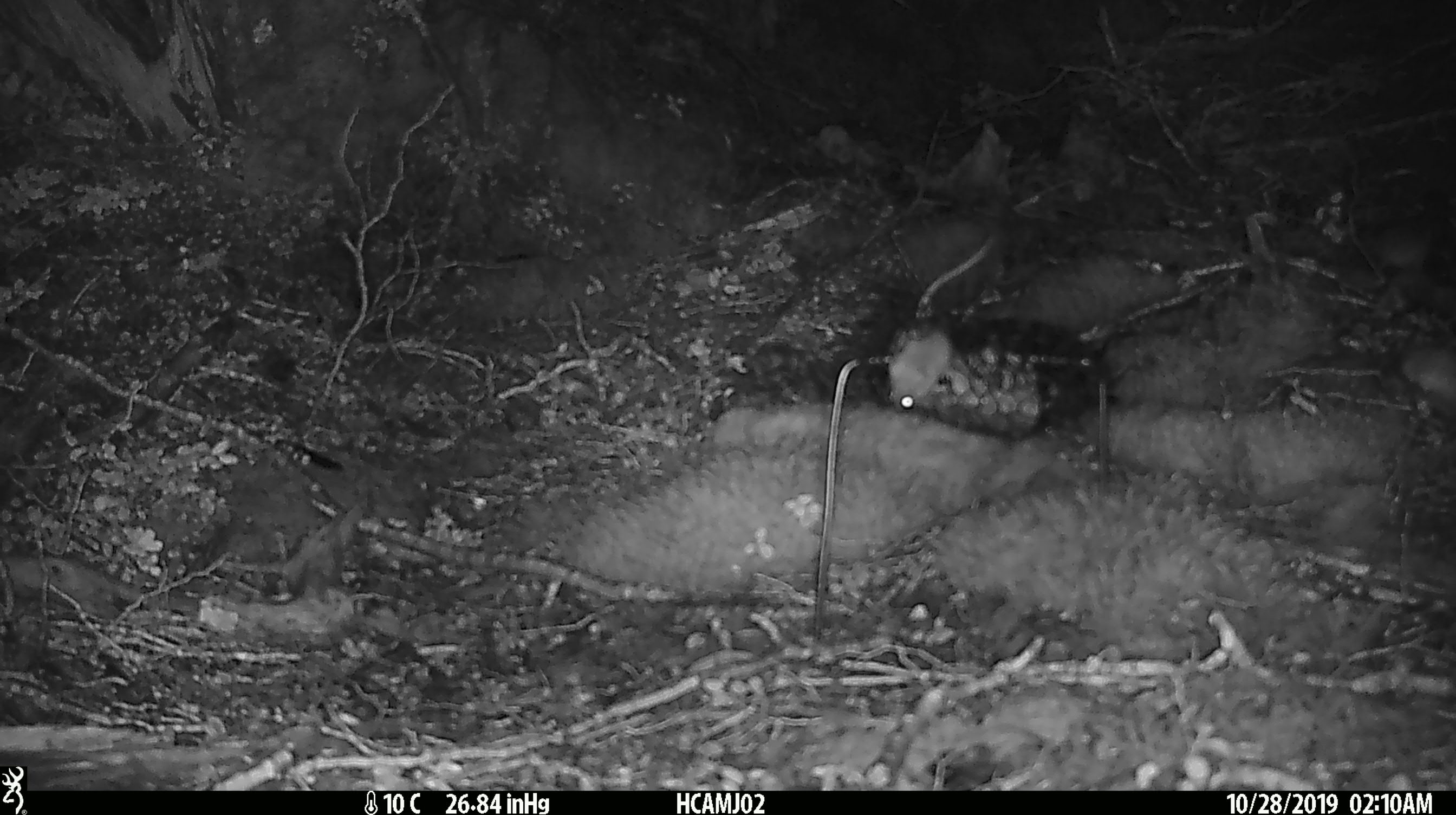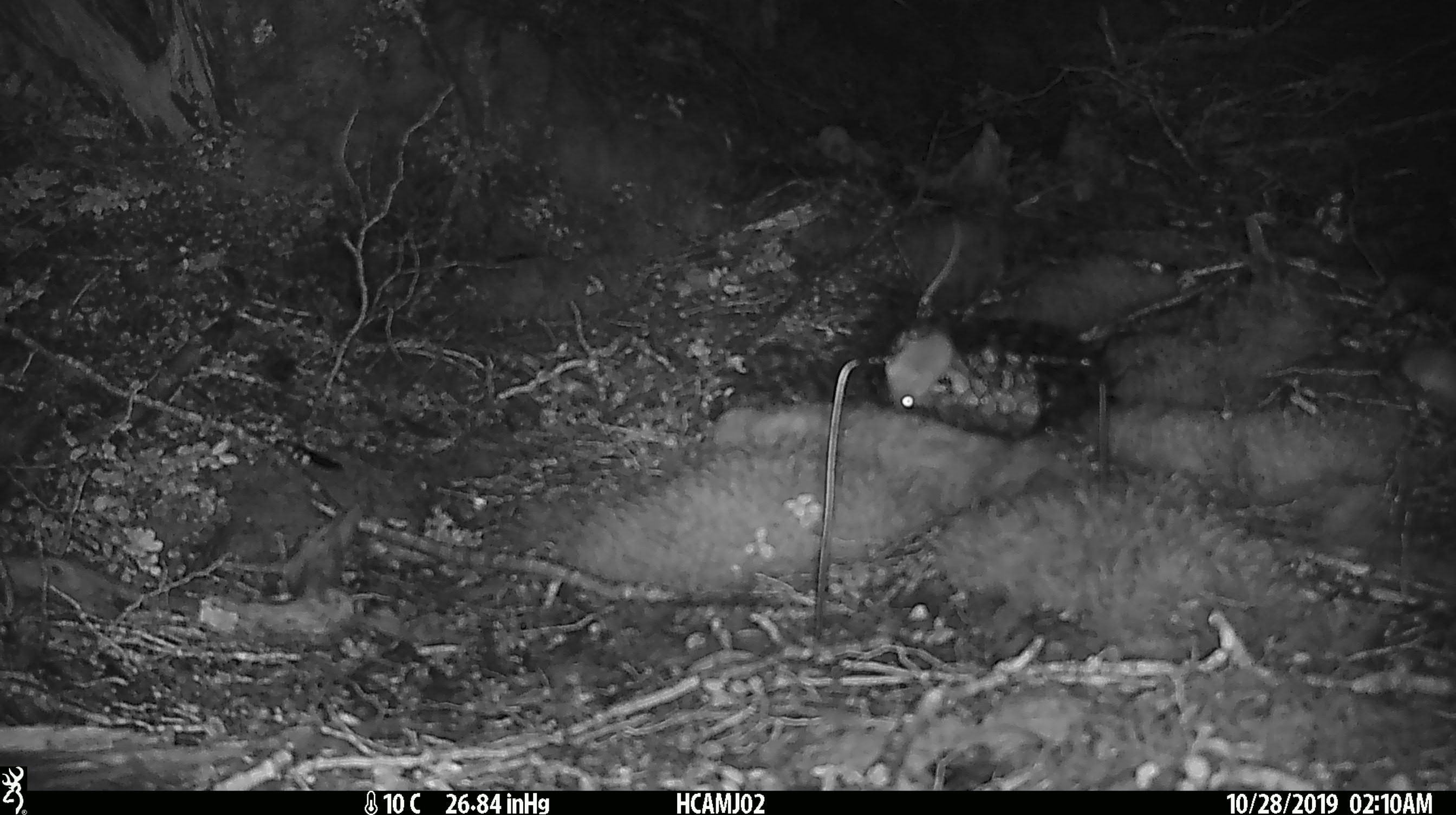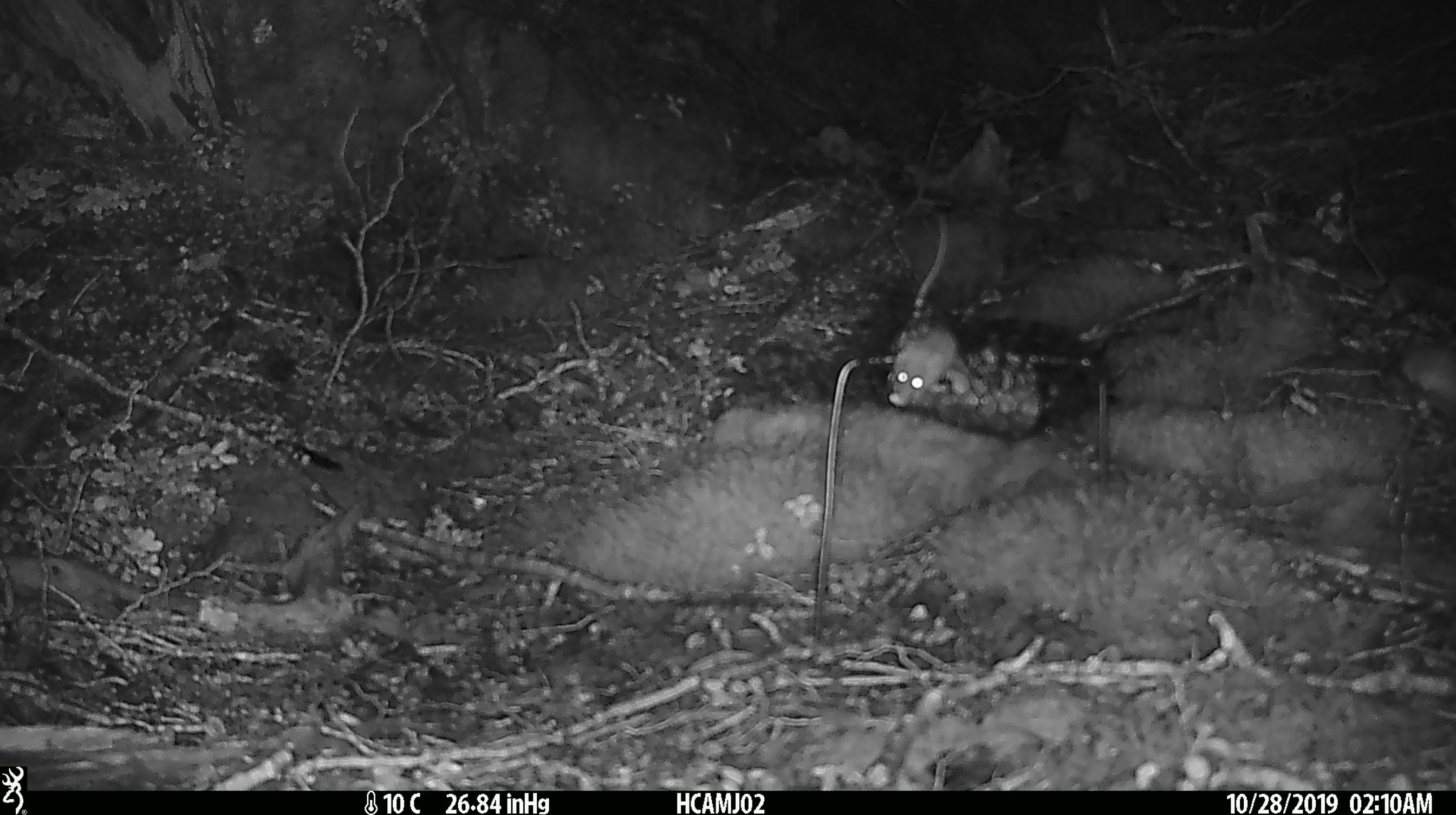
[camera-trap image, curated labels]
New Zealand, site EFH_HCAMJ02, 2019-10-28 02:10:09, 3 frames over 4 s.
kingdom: Animalia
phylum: Chordata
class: Mammalia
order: Rodentia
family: Muridae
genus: Mus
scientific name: Mus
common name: mouse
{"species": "mouse (Mus)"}